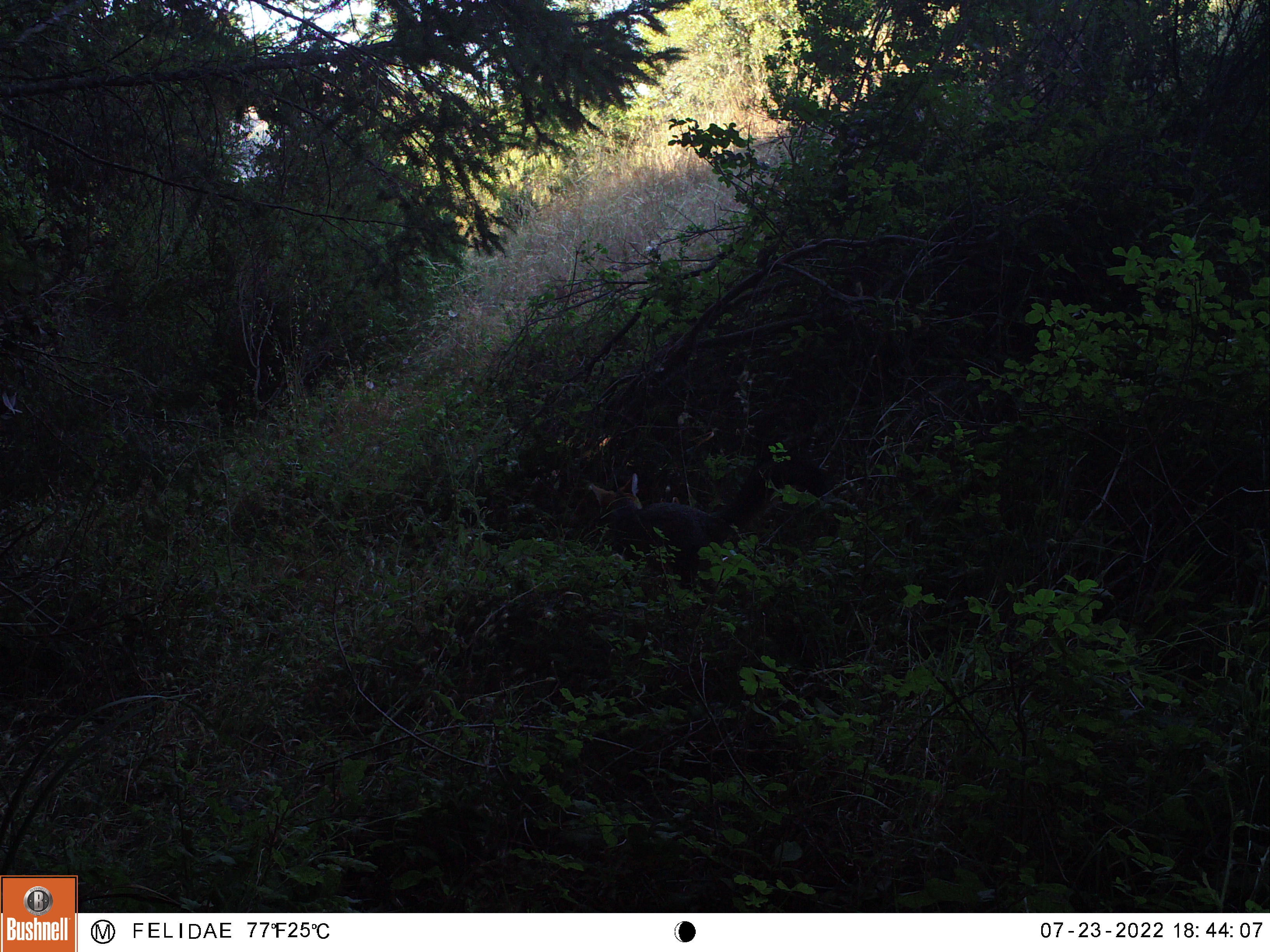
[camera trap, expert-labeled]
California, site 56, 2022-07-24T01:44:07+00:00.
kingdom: Animalia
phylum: Chordata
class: Mammalia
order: Carnivora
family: Canidae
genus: Urocyon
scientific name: Urocyon cinereoargenteus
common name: gray fox